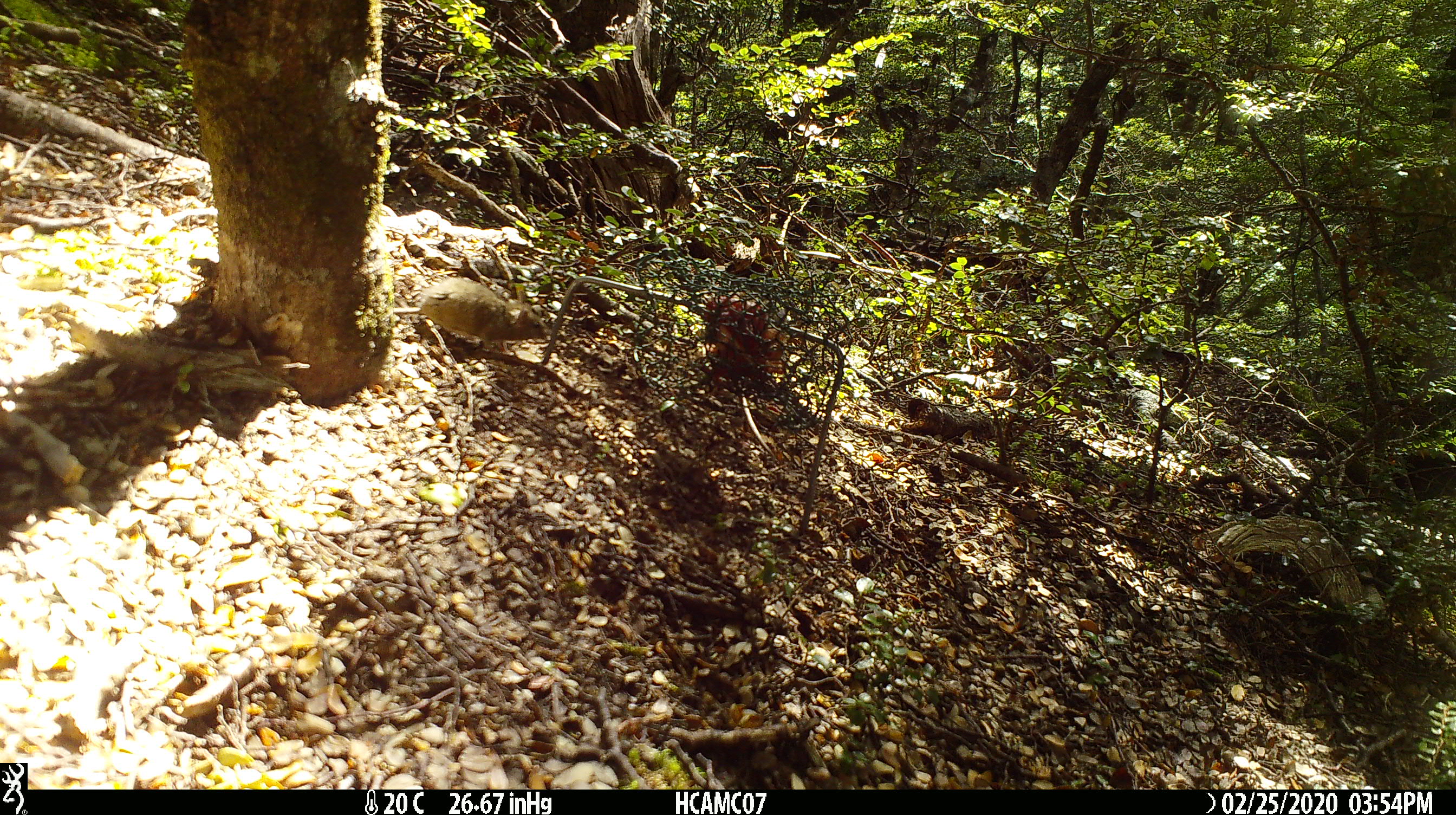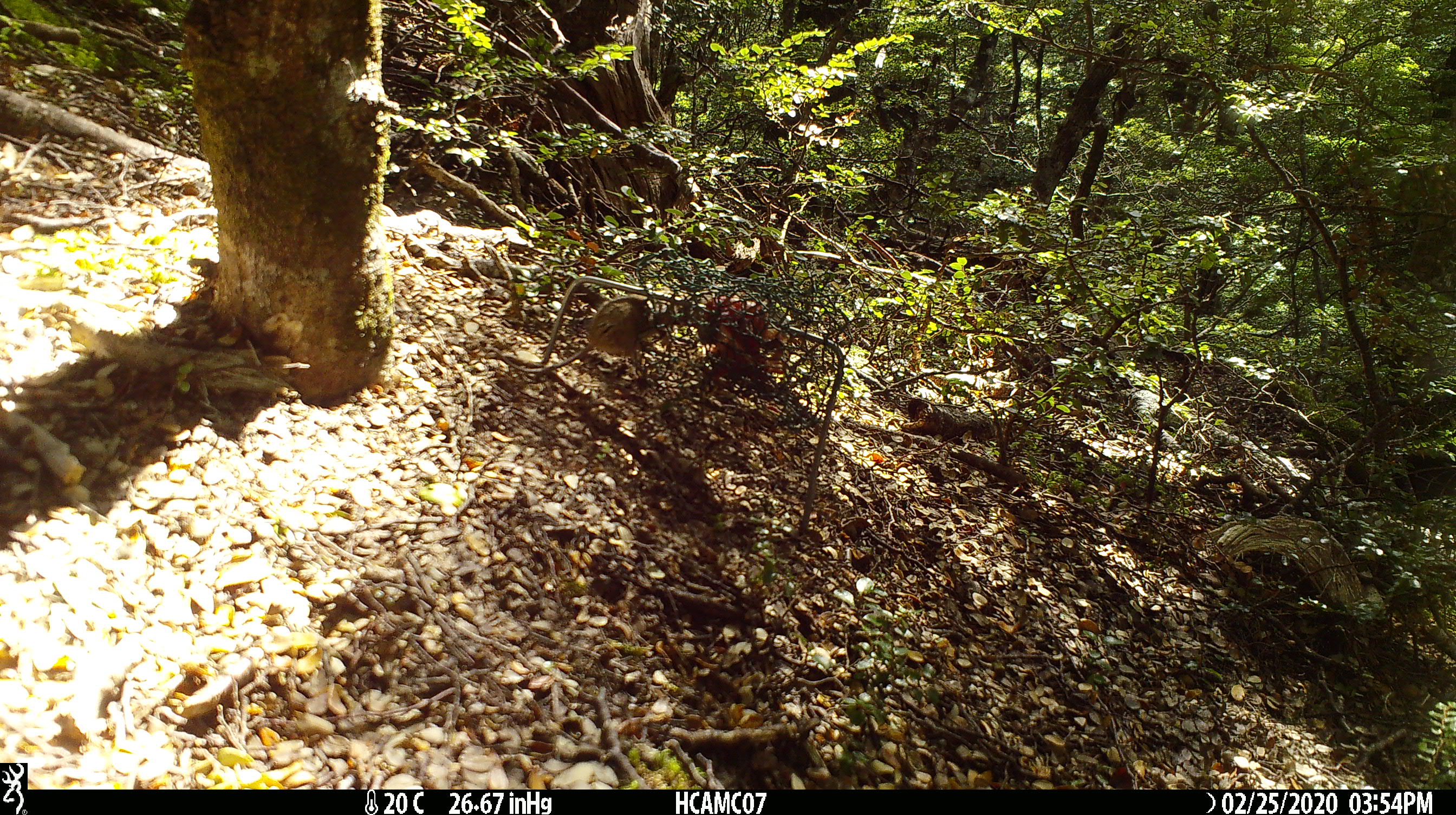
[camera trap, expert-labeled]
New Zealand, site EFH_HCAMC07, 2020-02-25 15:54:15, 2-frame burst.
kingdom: Animalia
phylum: Chordata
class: Mammalia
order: Rodentia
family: Muridae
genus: Mus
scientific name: Mus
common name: mouse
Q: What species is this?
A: Mouse (Mus).